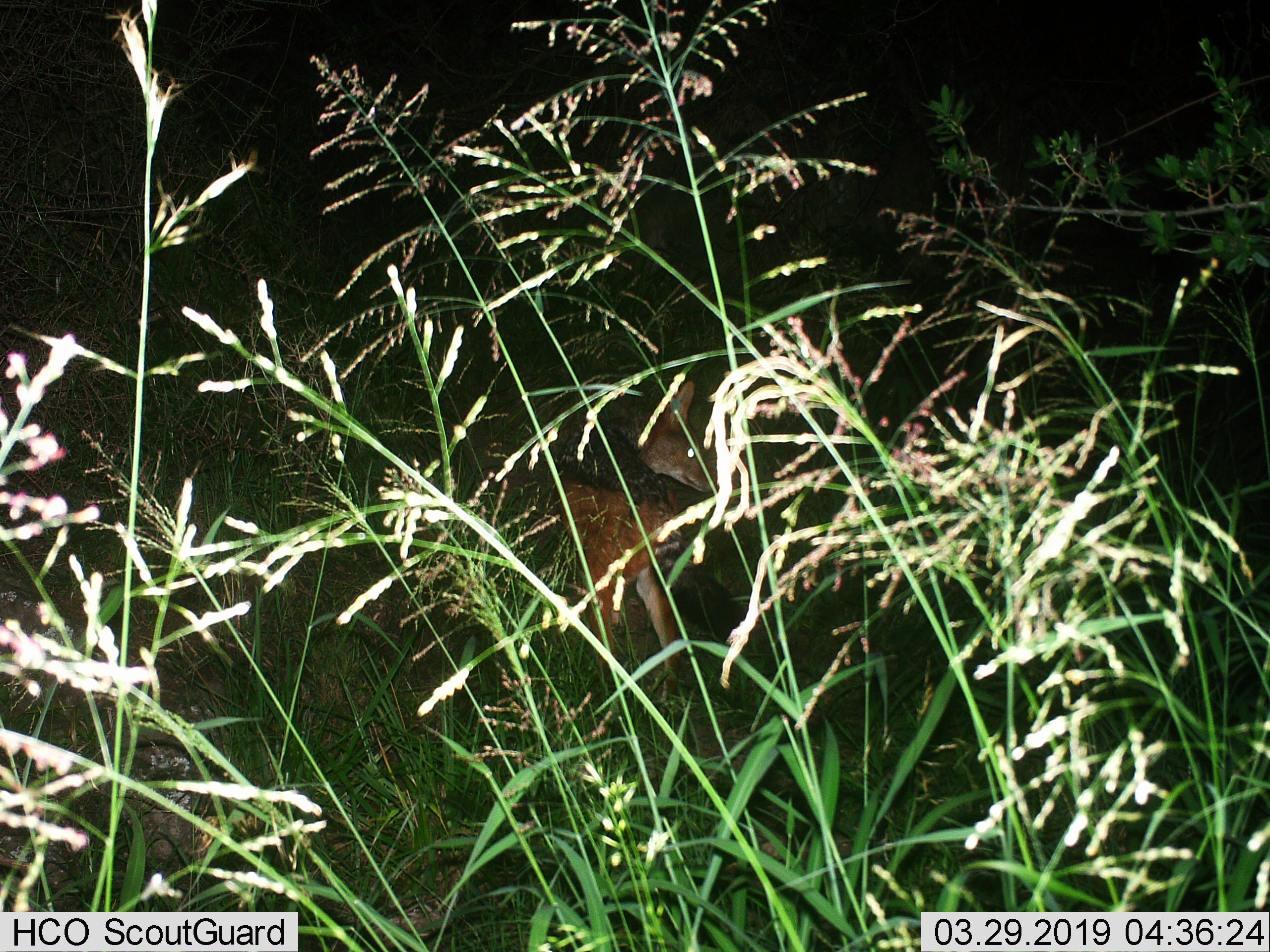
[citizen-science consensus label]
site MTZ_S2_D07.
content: unidentified animal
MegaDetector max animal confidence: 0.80